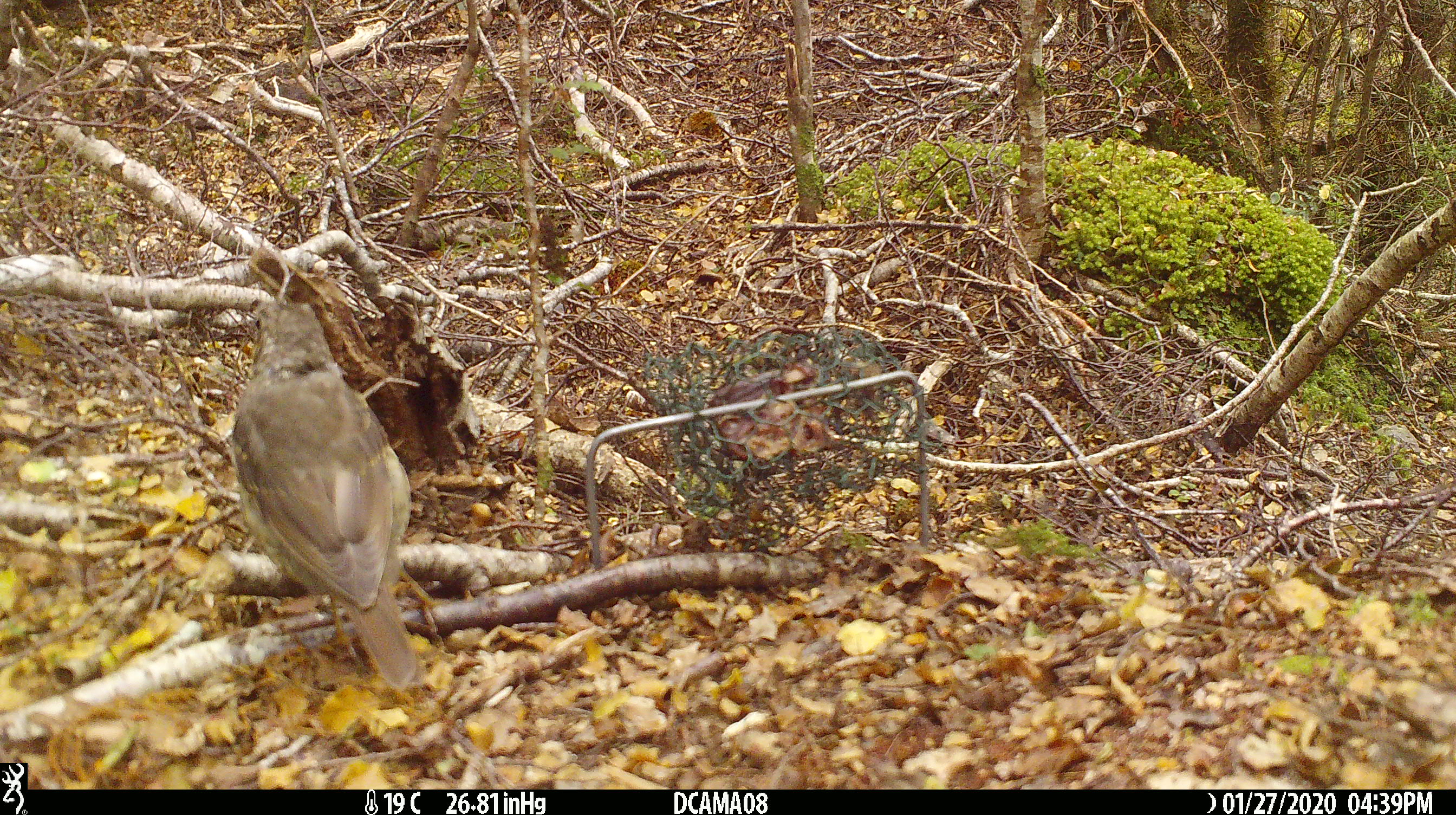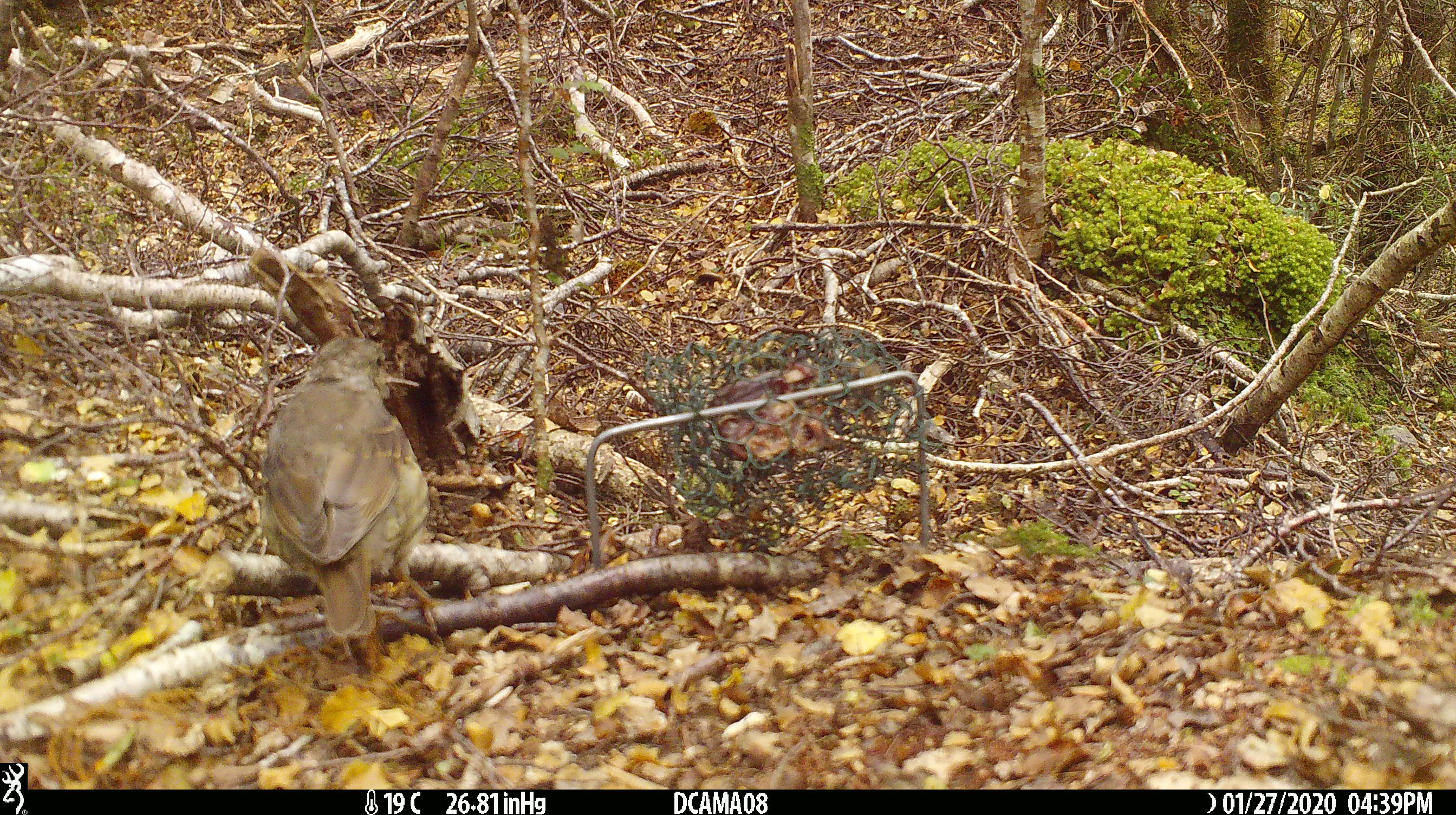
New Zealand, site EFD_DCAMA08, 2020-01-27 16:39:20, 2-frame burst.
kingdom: Animalia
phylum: Chordata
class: Aves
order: Passeriformes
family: Petroicidae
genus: Petroica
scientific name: Petroica australis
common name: new zealand robin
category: robin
Robin (new zealand robin) (Petroica australis).